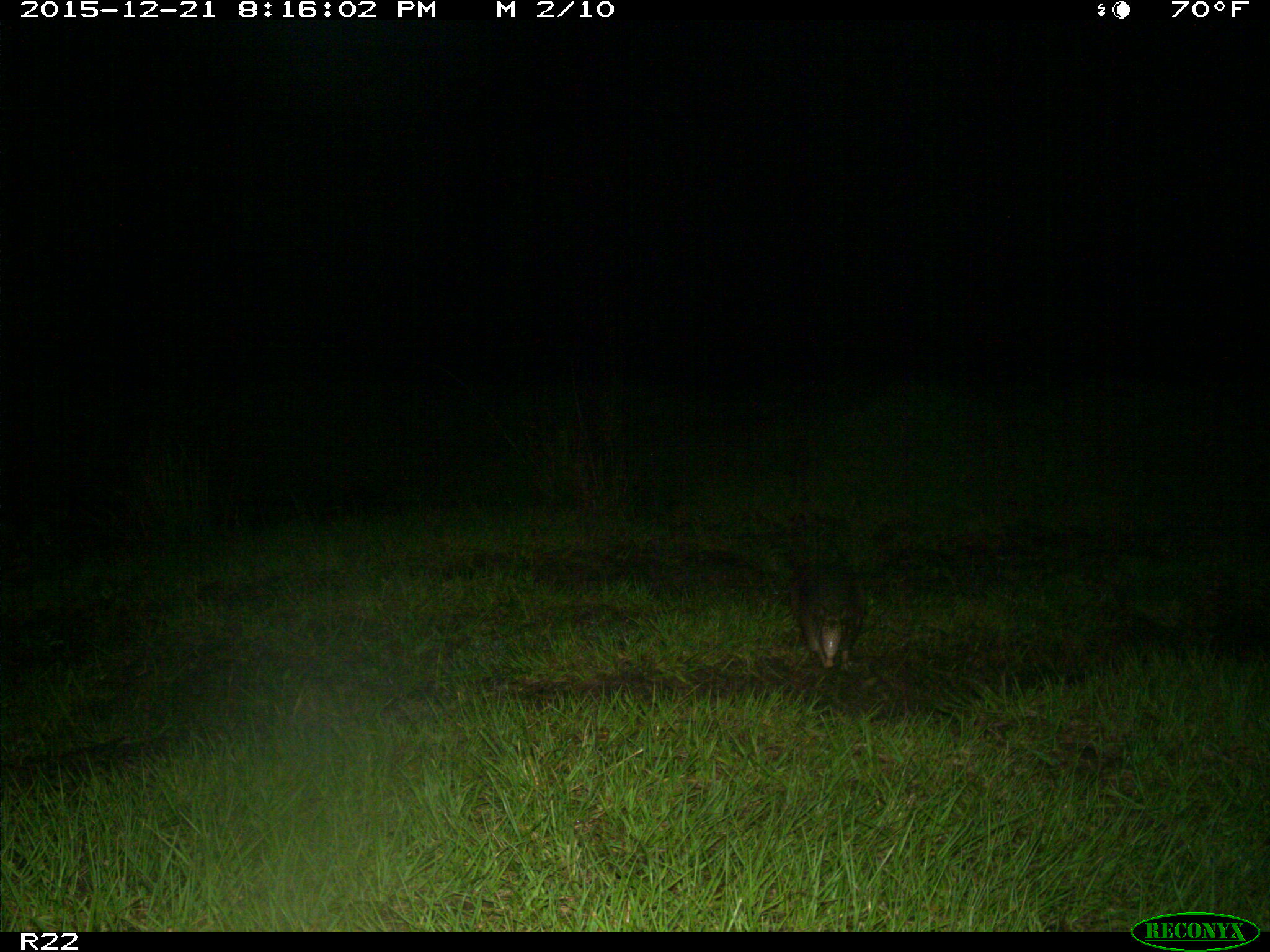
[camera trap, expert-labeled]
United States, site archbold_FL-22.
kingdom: Animalia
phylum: Chordata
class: Mammalia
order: Cingulata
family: Dasypodidae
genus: Dasypus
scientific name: Dasypus novemcinctus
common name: nine-banded armadillo